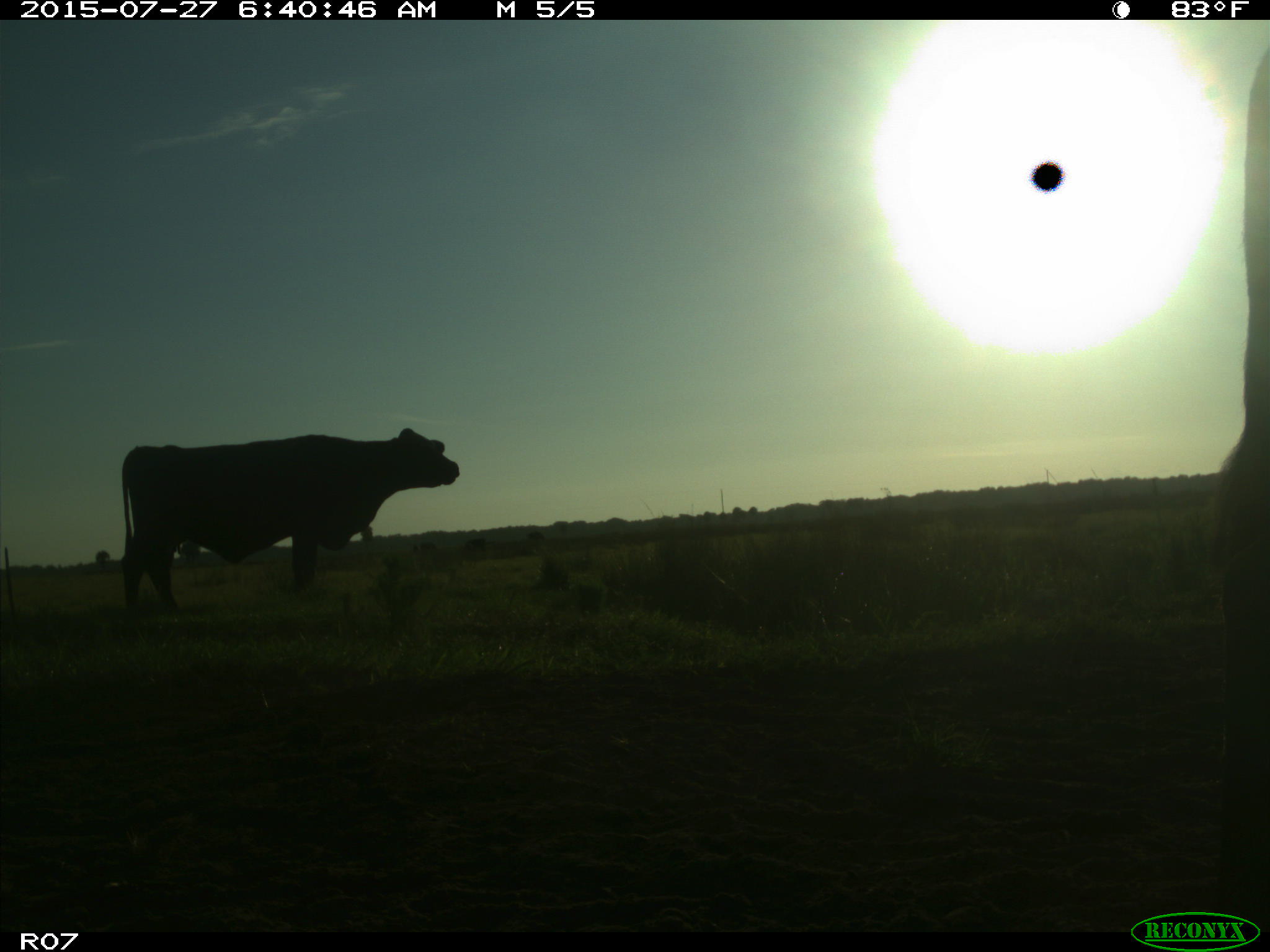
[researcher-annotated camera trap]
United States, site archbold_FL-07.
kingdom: Animalia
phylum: Chordata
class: Mammalia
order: Artiodactyla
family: Bovidae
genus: Bos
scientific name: Bos taurus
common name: domestic cow